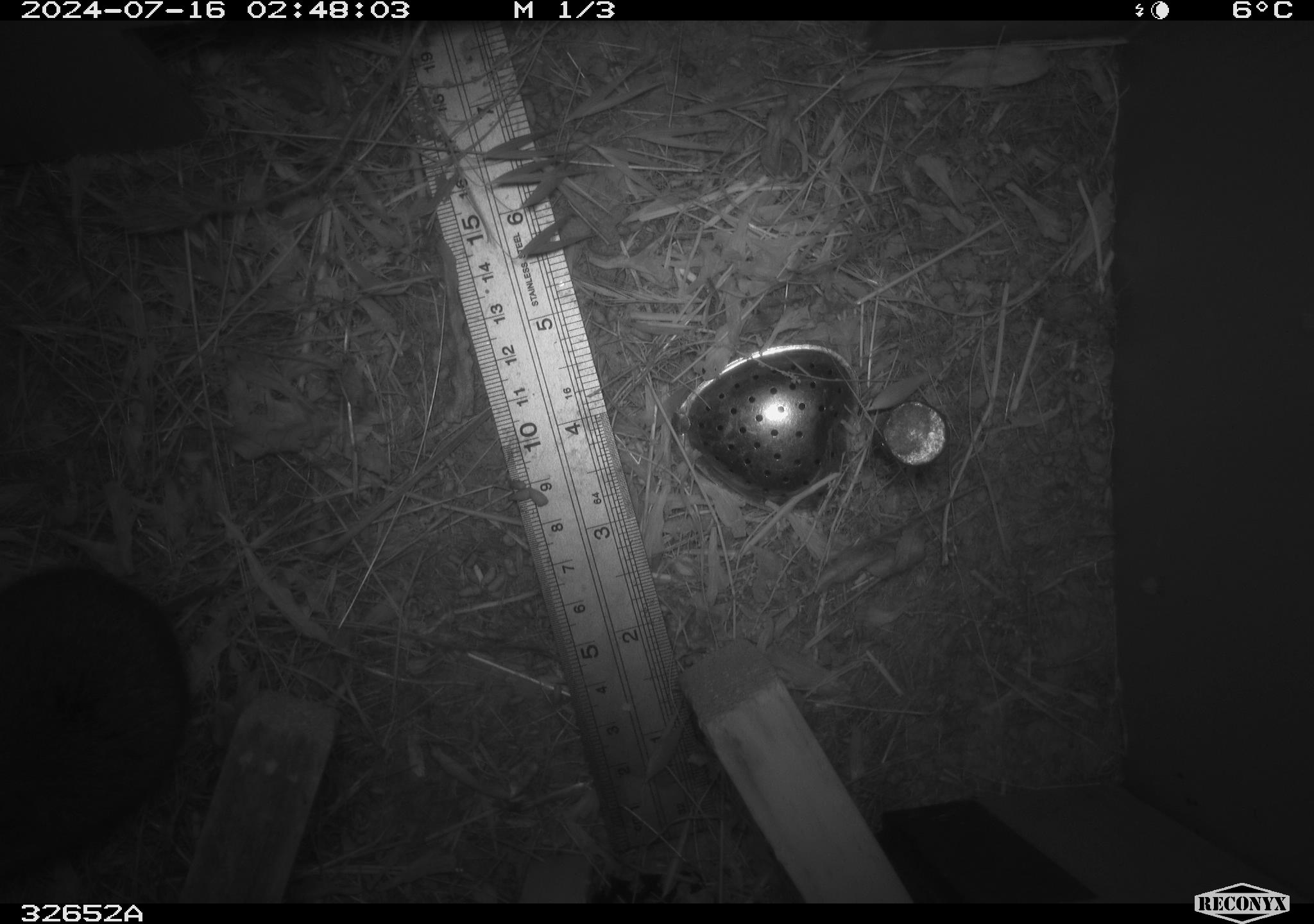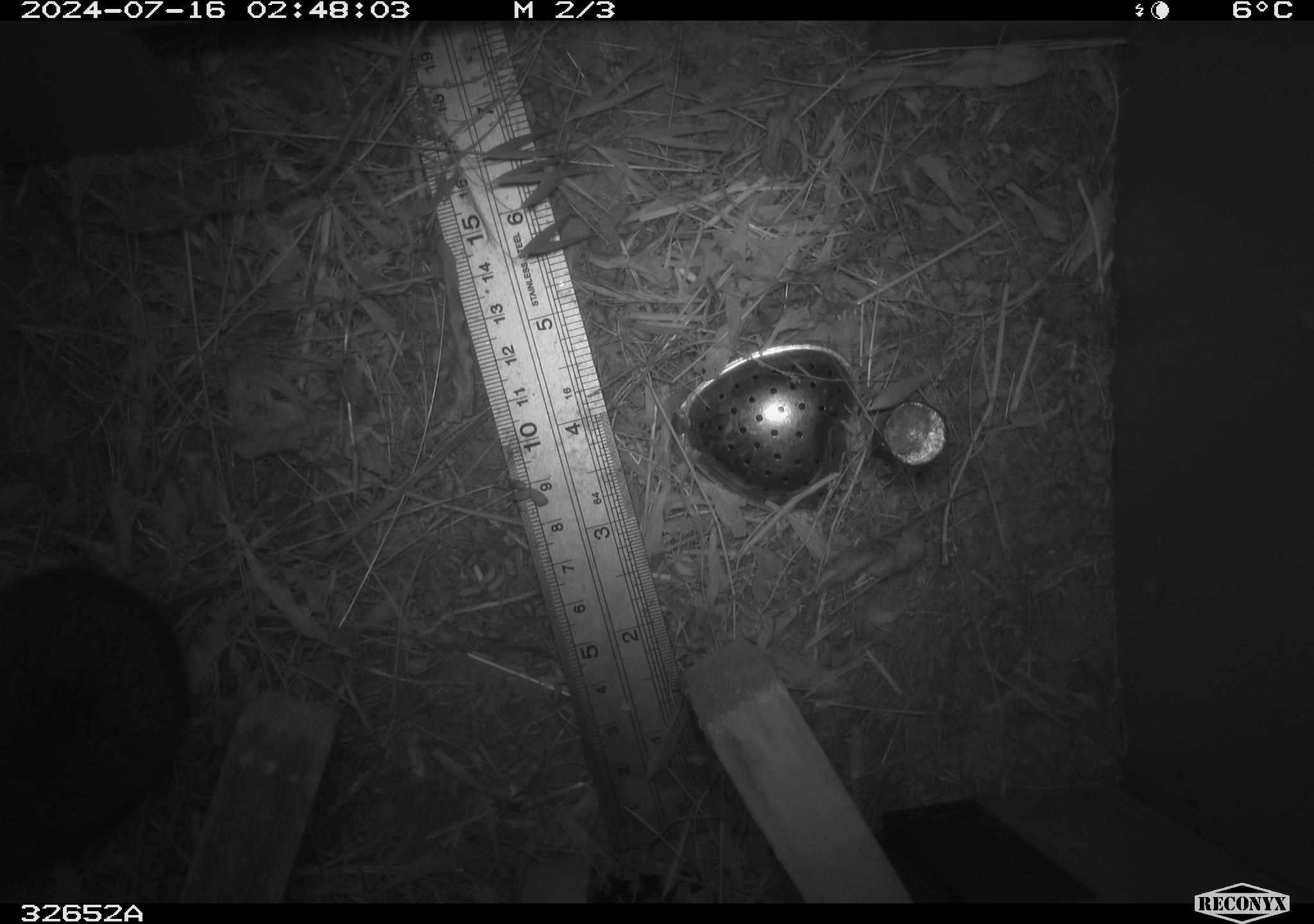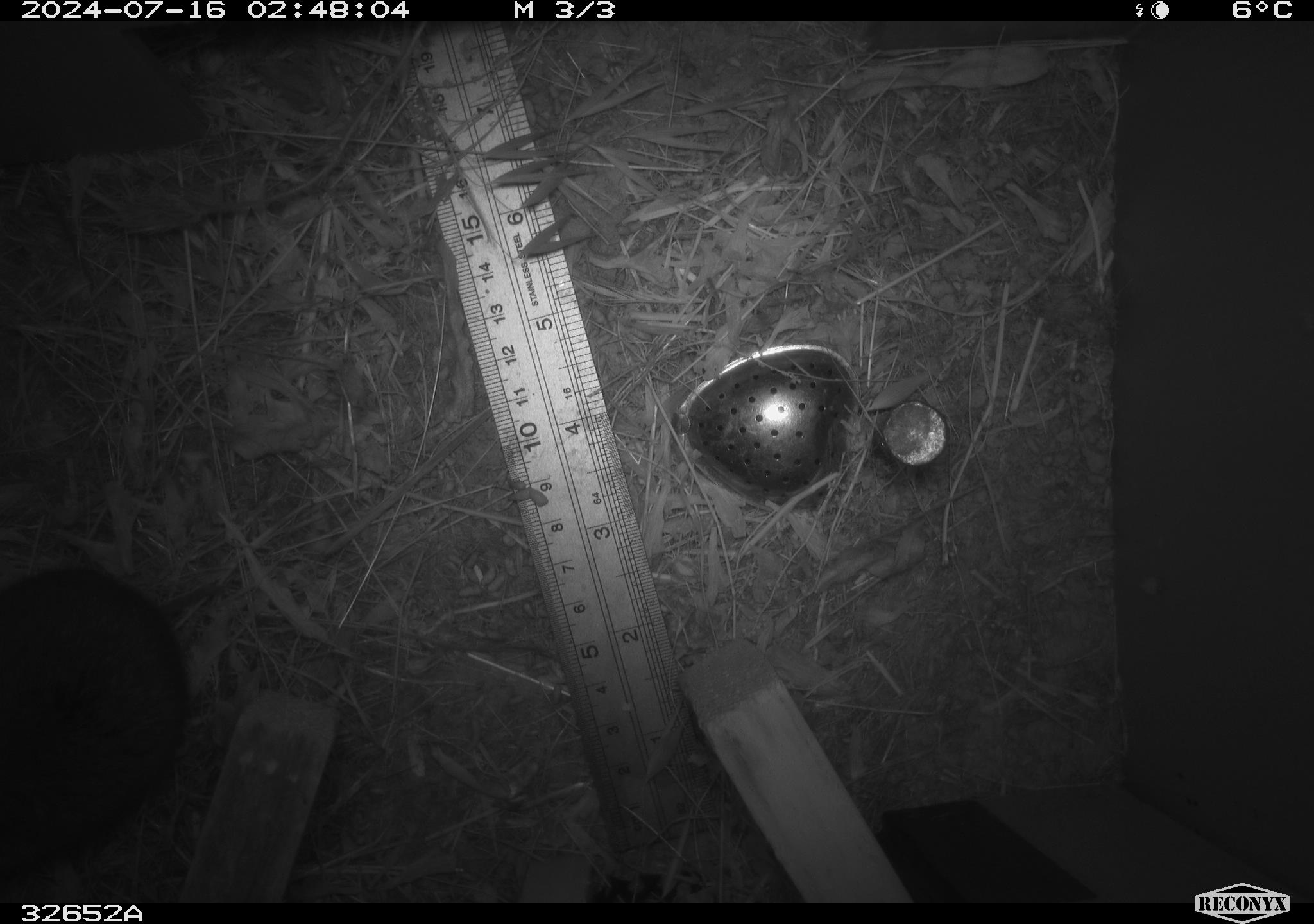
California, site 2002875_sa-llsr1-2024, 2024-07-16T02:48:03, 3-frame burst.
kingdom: Animalia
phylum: Chordata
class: Mammalia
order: Rodentia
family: Cricetidae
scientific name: Arvicolinae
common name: voles, lemmings, and muskrats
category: arvicolinae subfamily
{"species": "arvicolinae subfamily (voles, lemmings, and muskrats) (Arvicolinae)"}